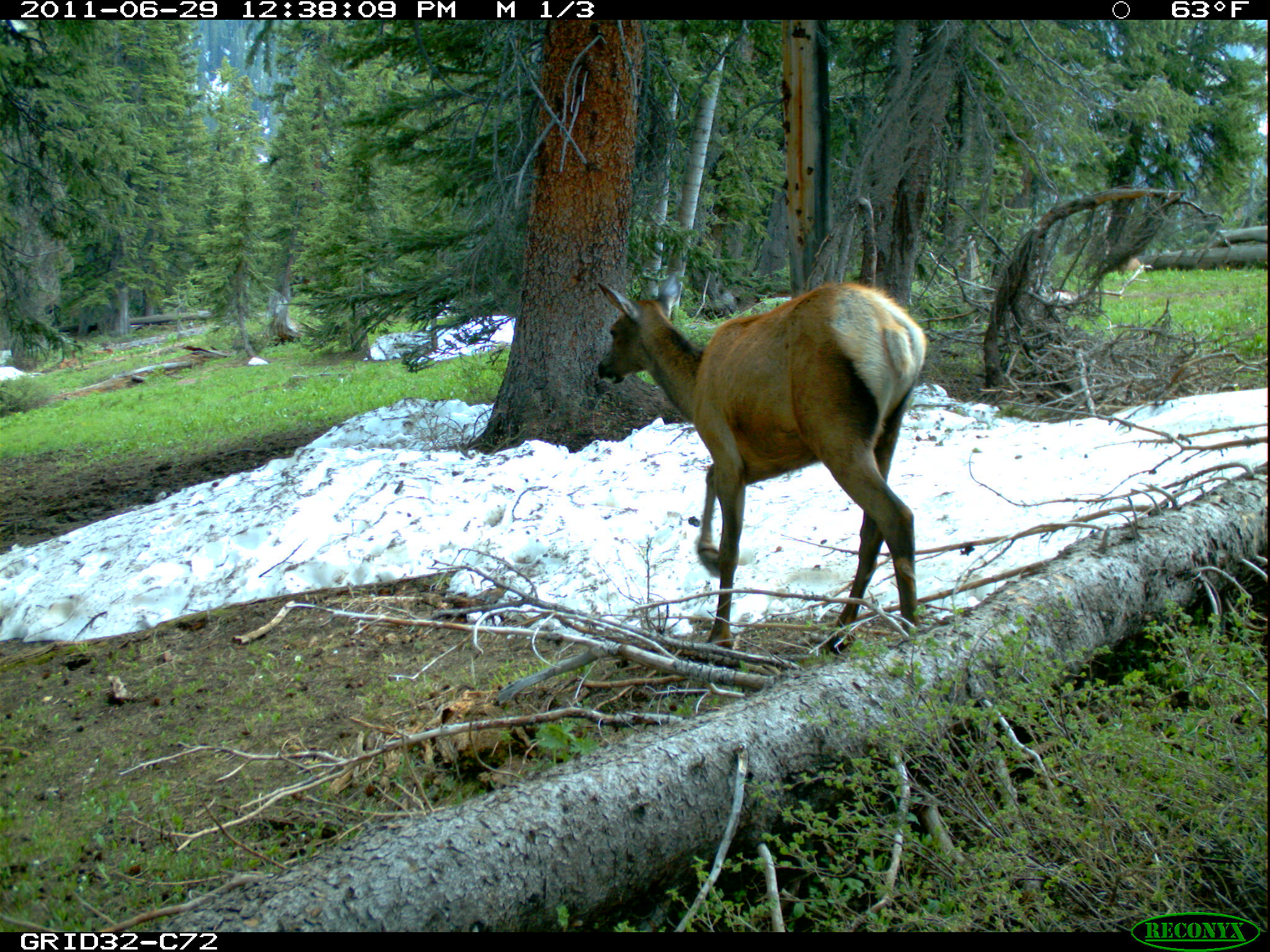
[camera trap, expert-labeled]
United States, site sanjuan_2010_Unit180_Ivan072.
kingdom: Animalia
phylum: Chordata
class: Mammalia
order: Artiodactyla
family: Cervidae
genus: Cervus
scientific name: Cervus elaphus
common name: red deer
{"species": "Cervus elaphus (red deer)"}